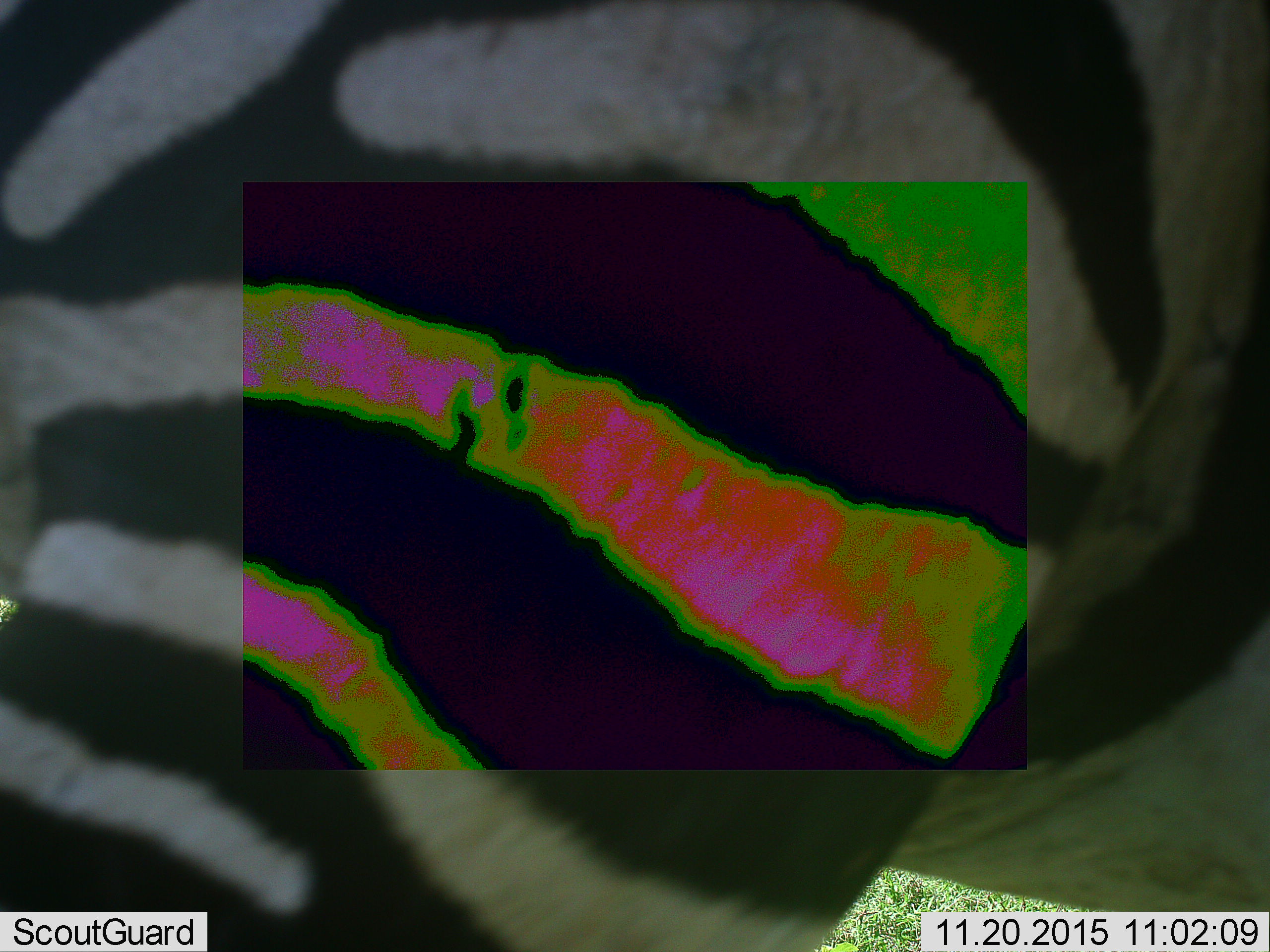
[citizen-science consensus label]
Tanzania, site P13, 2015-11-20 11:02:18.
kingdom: Animalia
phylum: Chordata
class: Mammalia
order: Perissodactyla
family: Equidae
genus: Equus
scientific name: Equus quagga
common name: plains zebra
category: zebra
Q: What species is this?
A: Zebra (plains zebra) (Equus quagga).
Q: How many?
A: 1.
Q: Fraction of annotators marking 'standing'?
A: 56%.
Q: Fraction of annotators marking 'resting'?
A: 0%.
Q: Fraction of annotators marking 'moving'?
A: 44%.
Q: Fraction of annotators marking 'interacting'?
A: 0%.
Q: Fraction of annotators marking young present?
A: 0%.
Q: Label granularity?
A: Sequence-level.